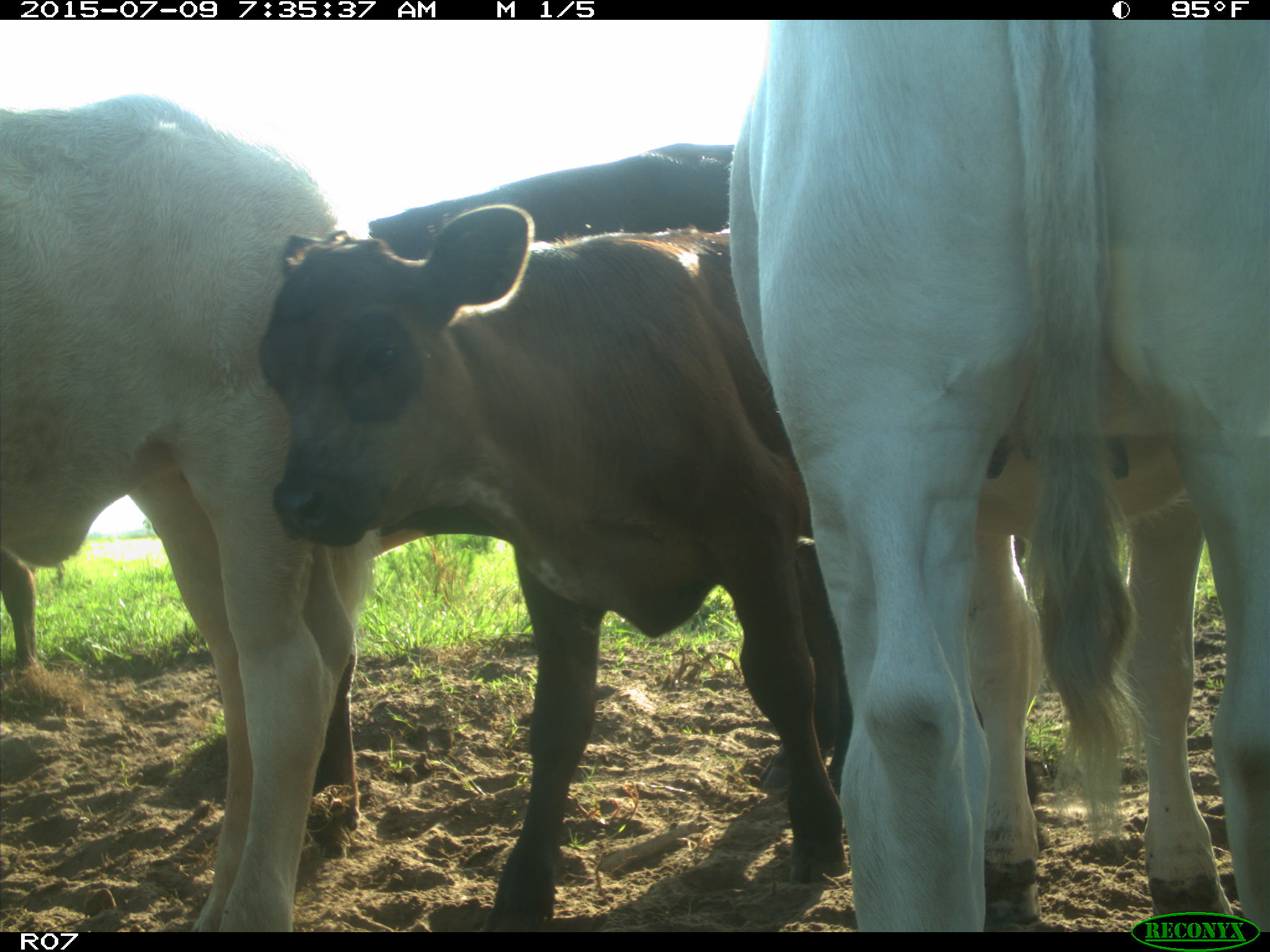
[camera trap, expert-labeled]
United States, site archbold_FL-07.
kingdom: Animalia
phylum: Chordata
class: Mammalia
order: Artiodactyla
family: Bovidae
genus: Bos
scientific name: Bos taurus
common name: domestic cow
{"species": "Bos taurus (domestic cow)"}